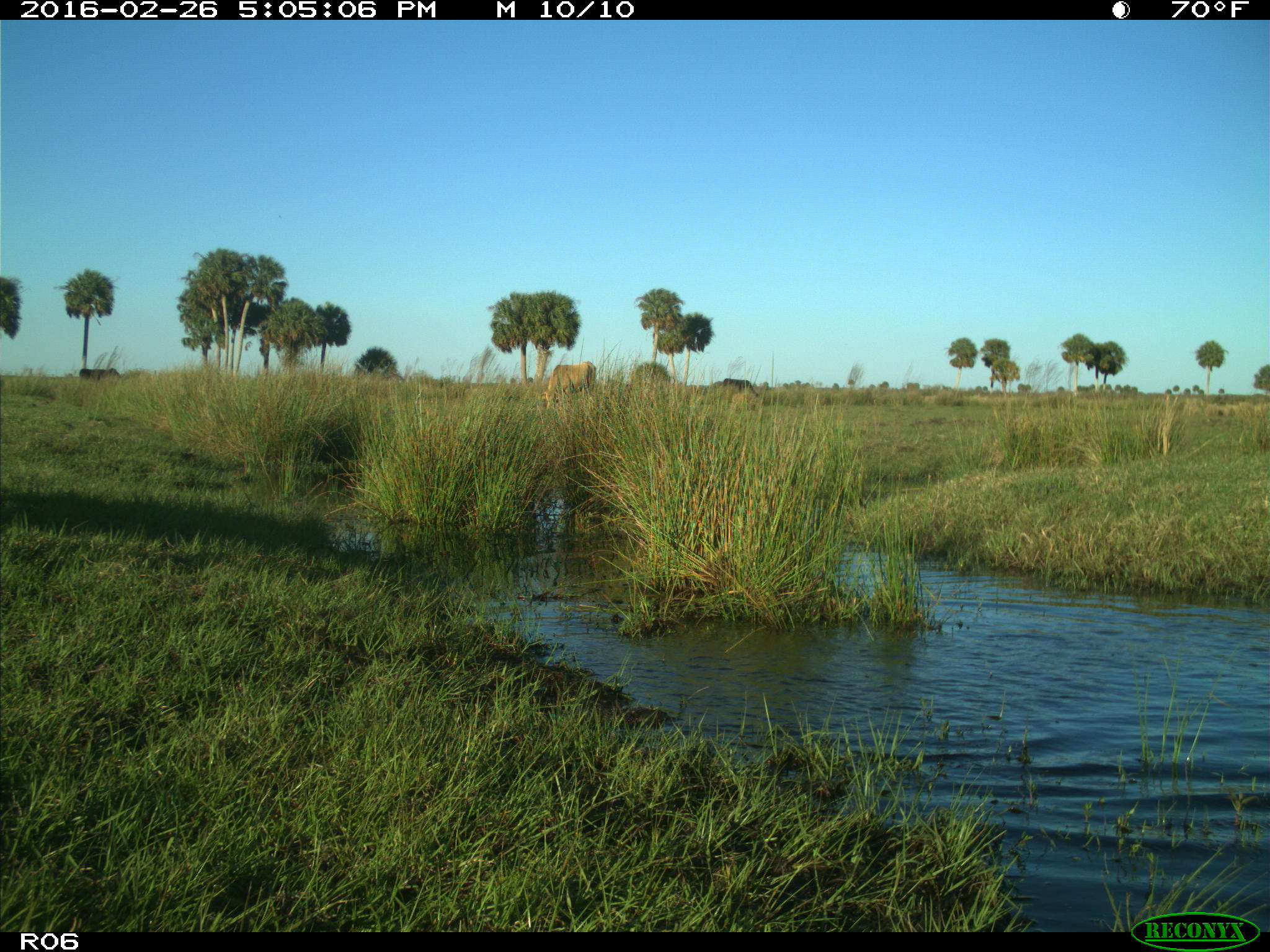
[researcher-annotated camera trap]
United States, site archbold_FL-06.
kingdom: Animalia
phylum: Chordata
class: Mammalia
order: Artiodactyla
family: Bovidae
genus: Bos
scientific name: Bos taurus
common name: domestic cow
Bos taurus (domestic cow).